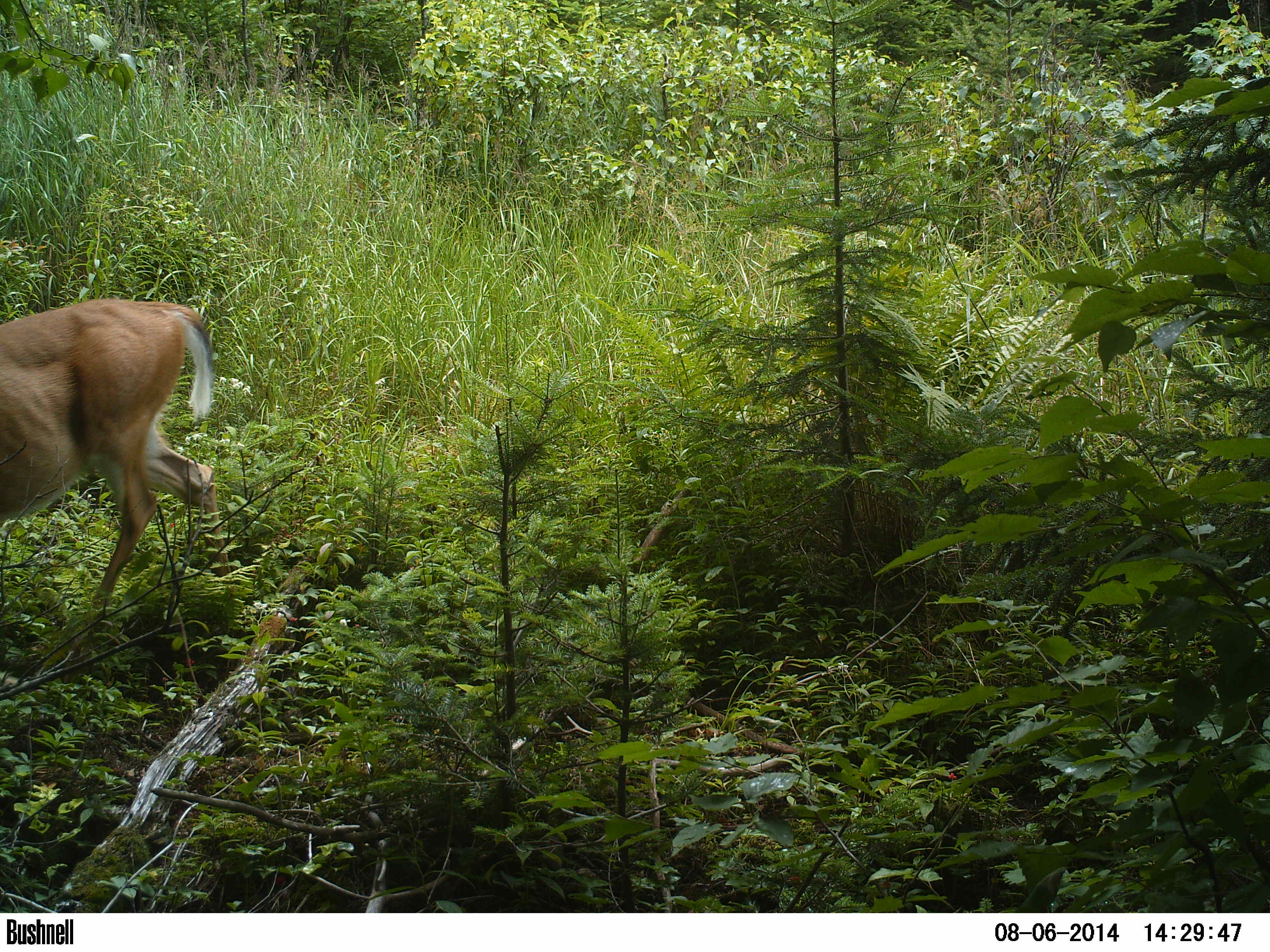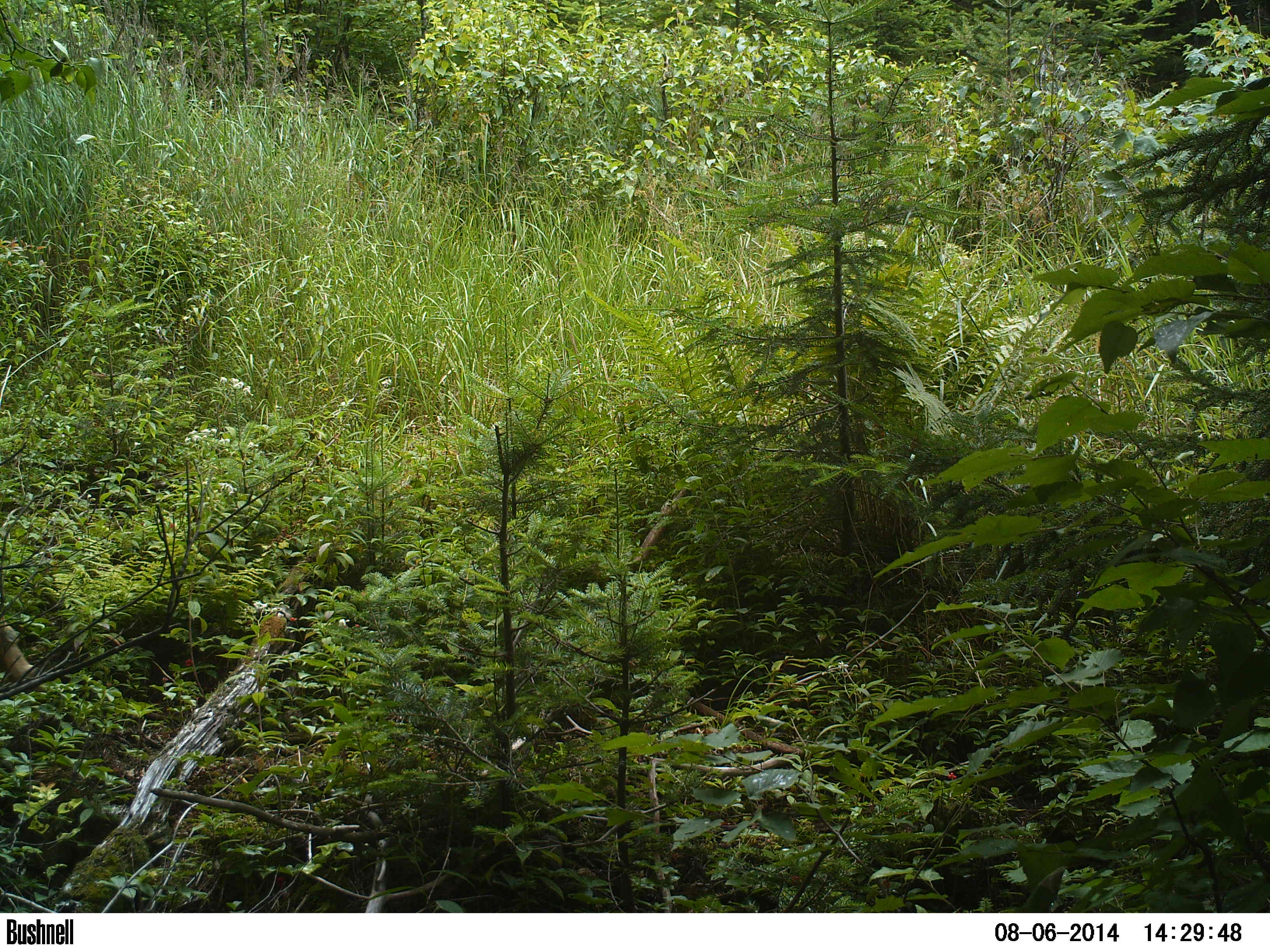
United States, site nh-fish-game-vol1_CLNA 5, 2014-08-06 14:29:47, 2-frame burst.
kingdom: Animalia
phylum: Chordata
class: Mammalia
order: Artiodactyla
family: Cervidae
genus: Odocoileus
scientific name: Odocoileus virginianus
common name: white-tailed deer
White-tailed deer (Odocoileus virginianus).